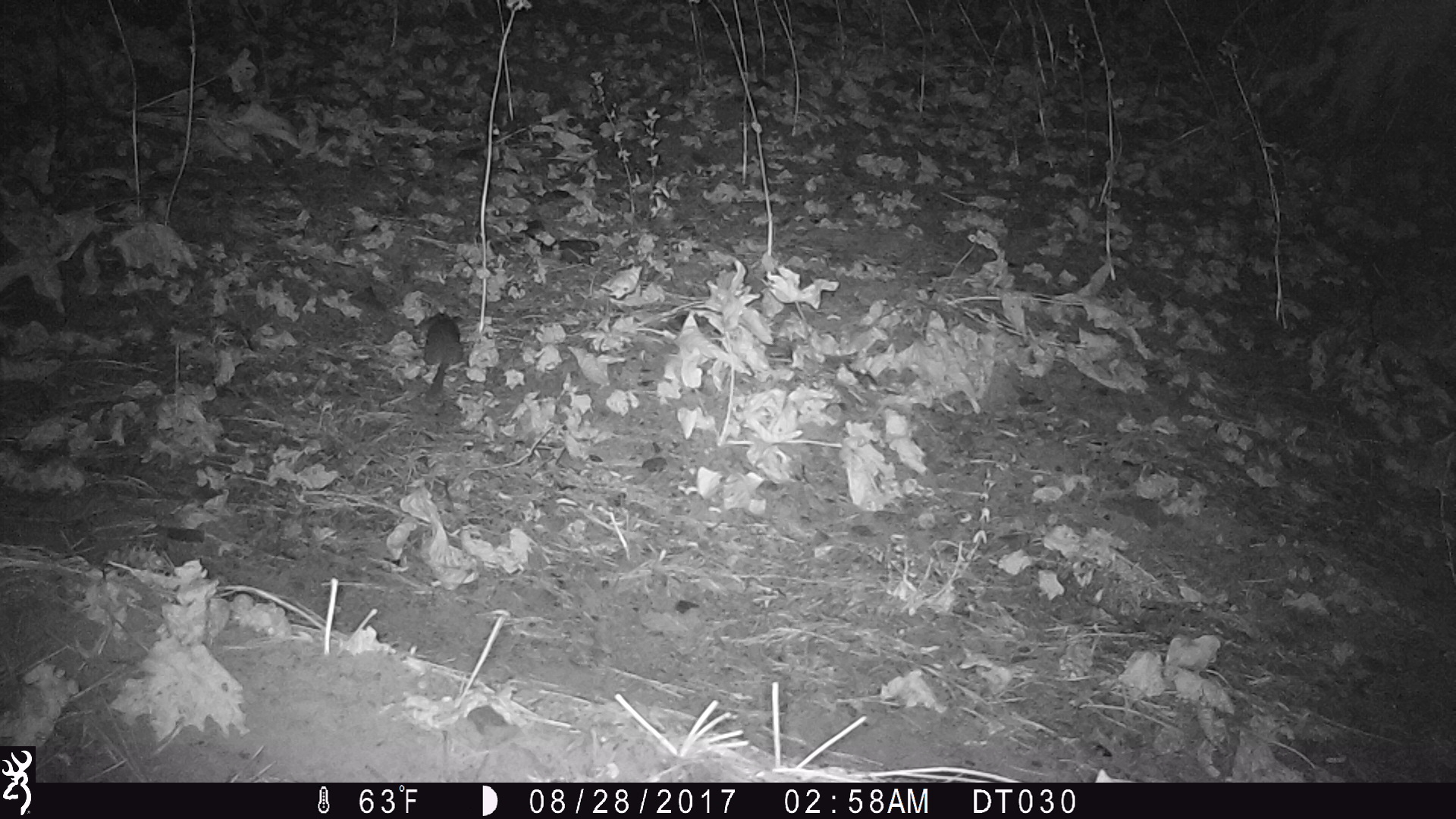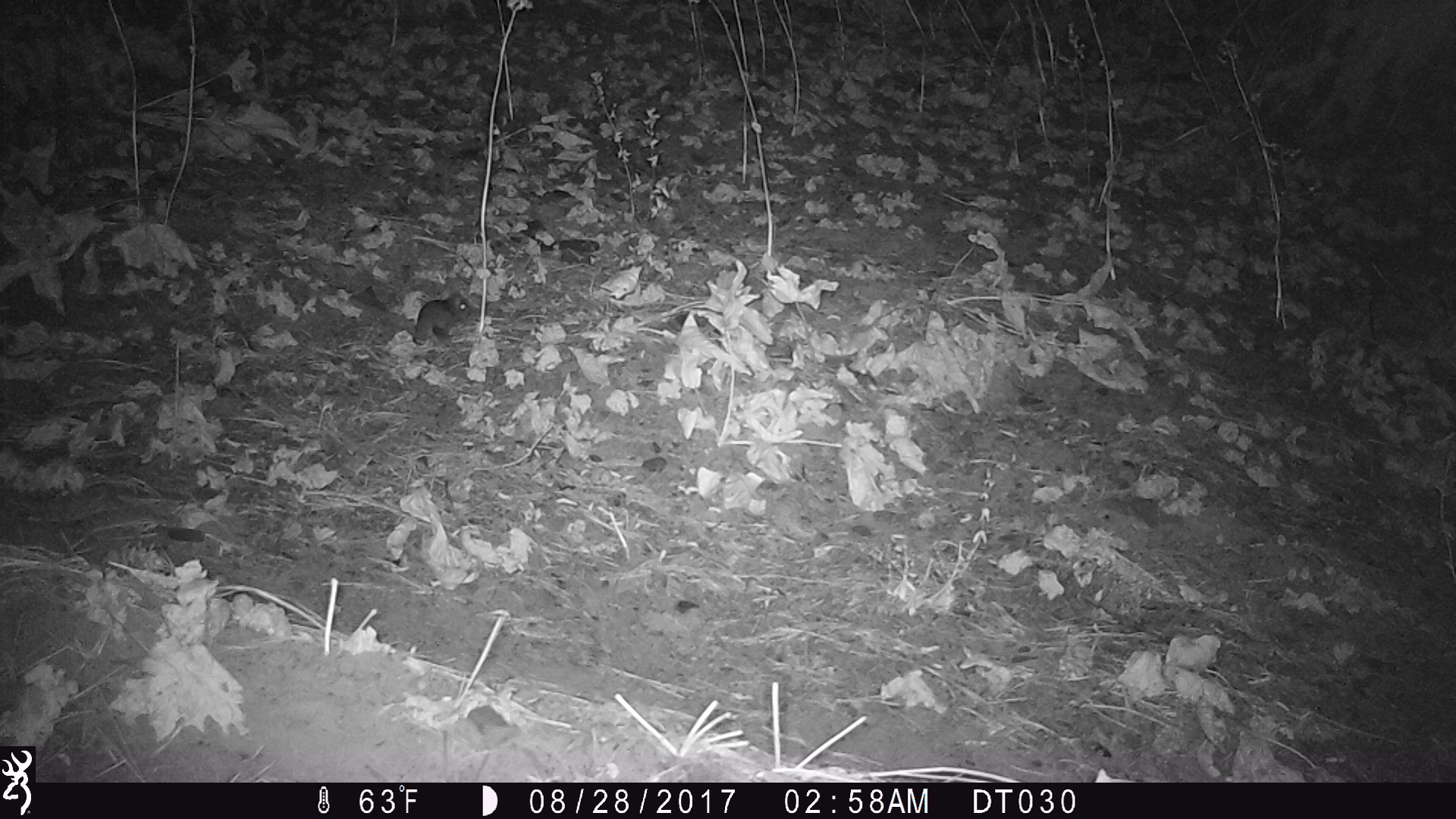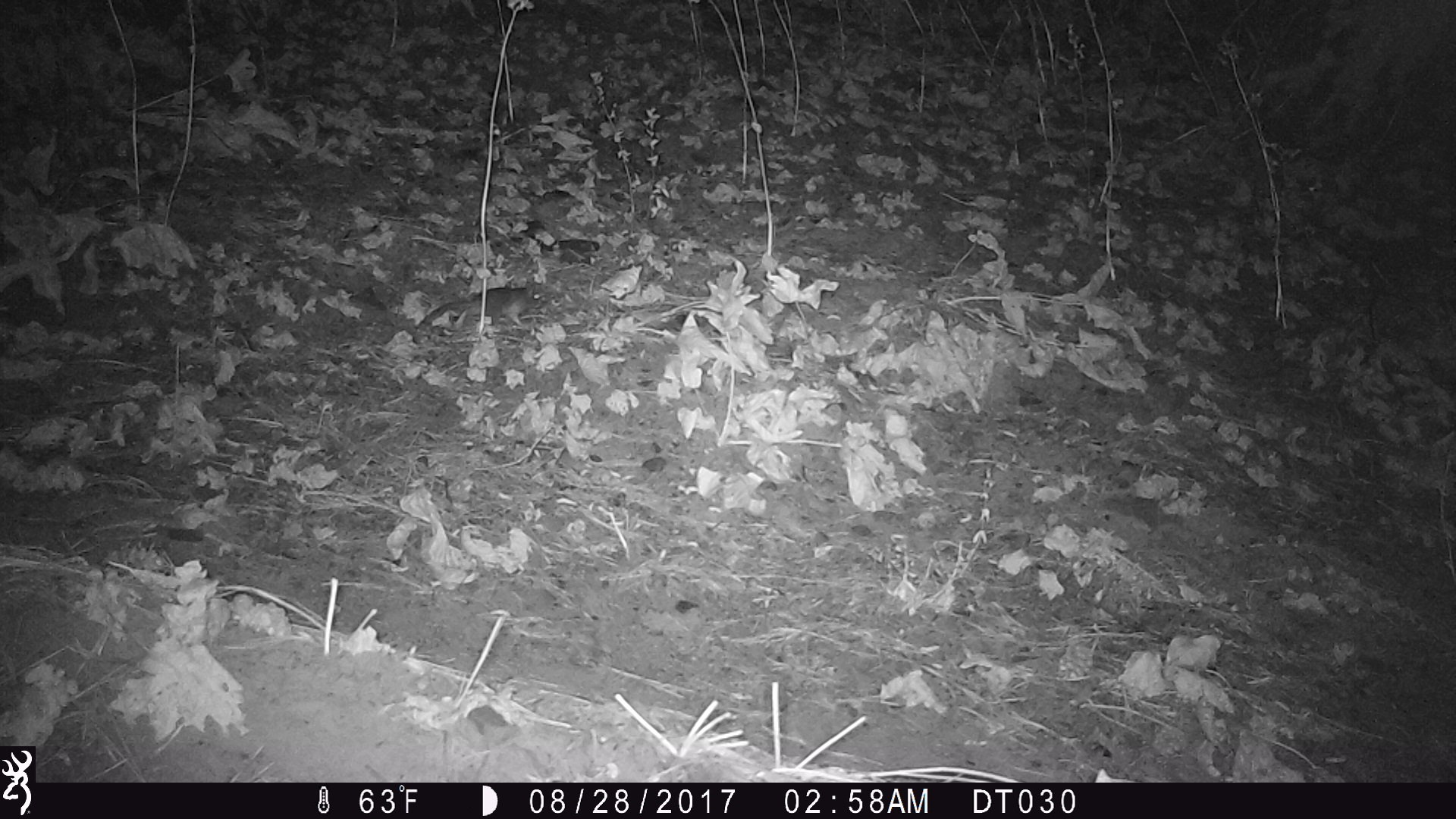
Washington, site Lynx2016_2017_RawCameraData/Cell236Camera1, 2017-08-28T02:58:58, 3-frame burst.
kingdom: Animalia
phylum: Chordata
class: Mammalia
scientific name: Mammalia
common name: small mammal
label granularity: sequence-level